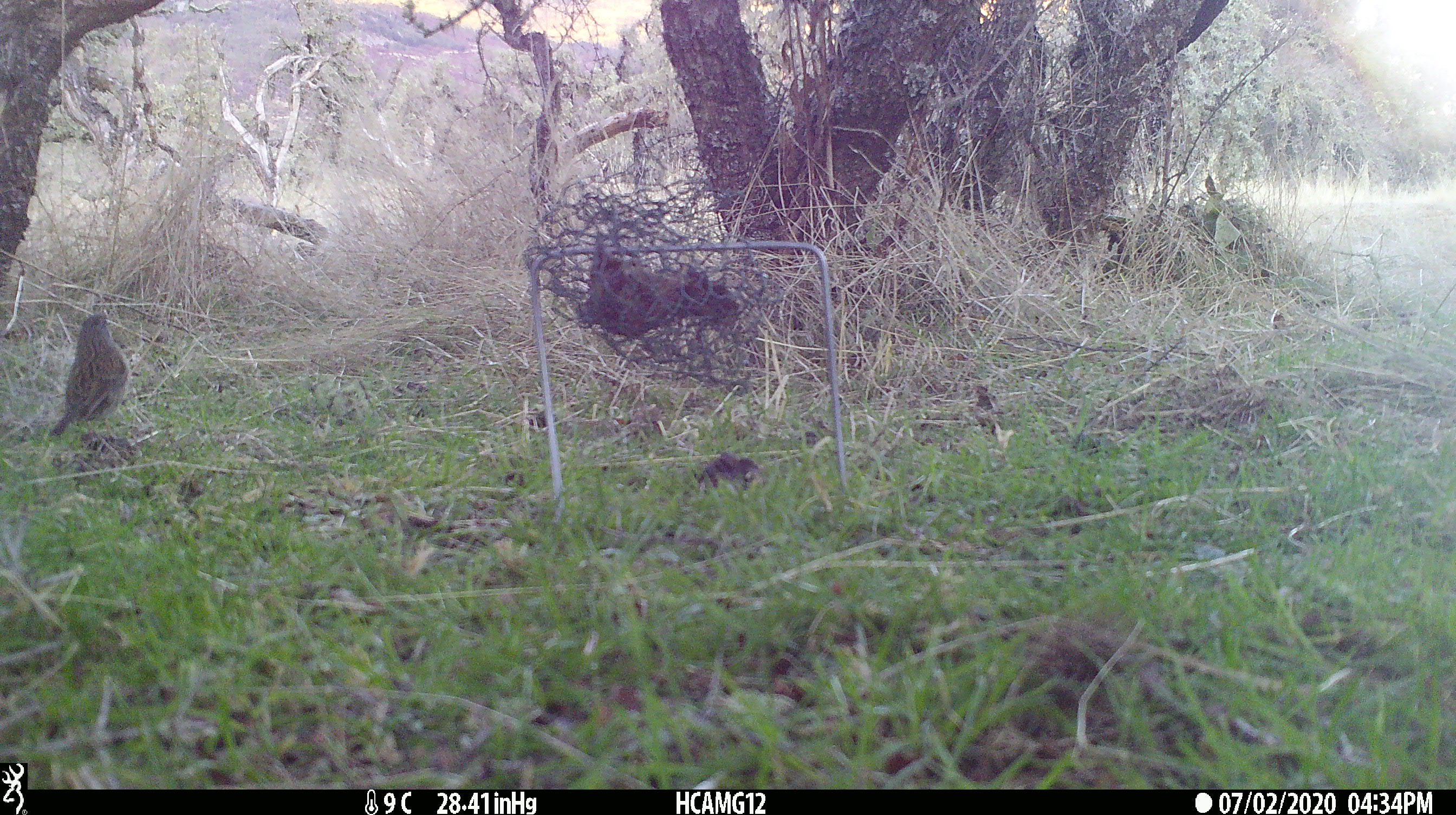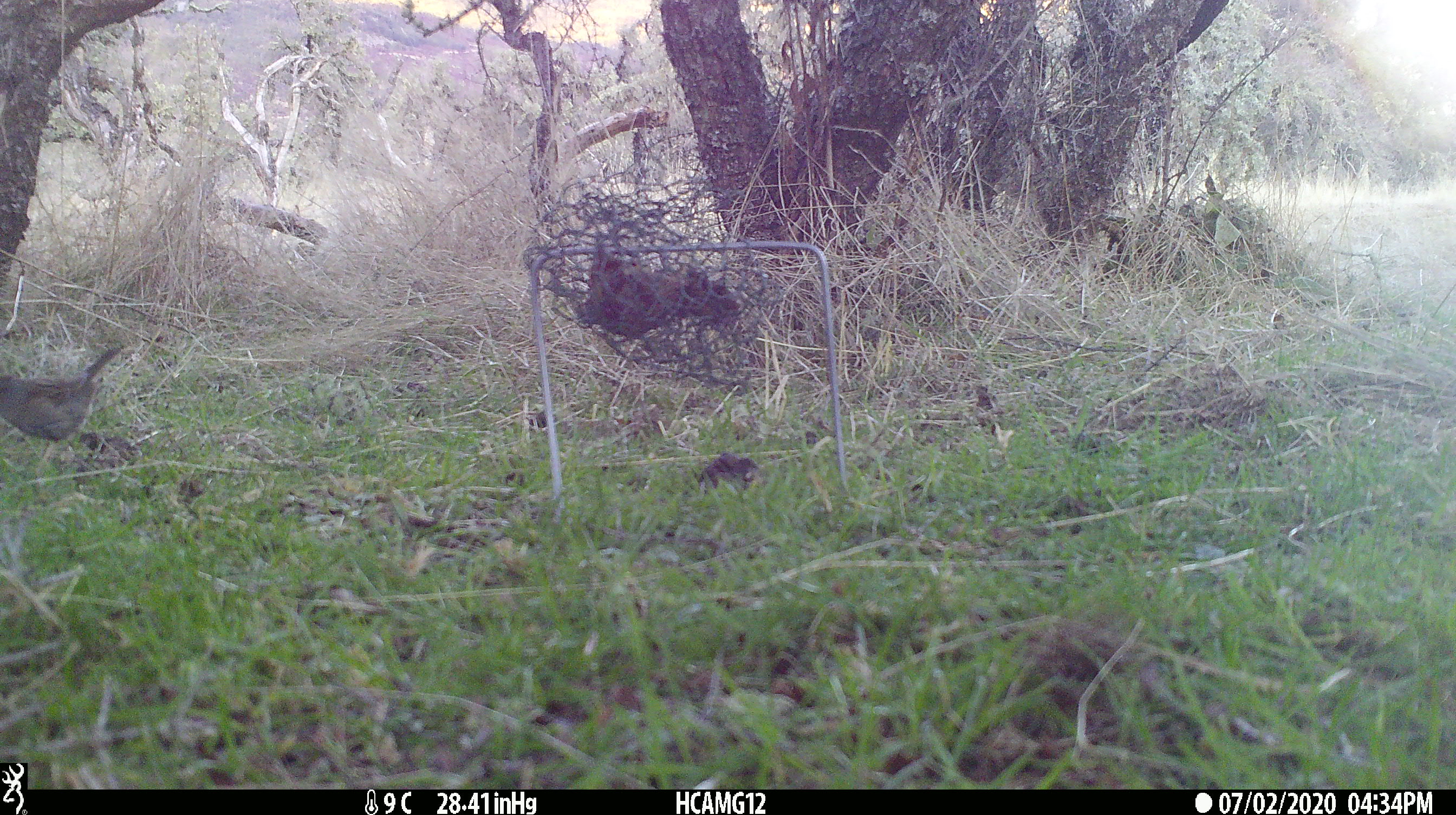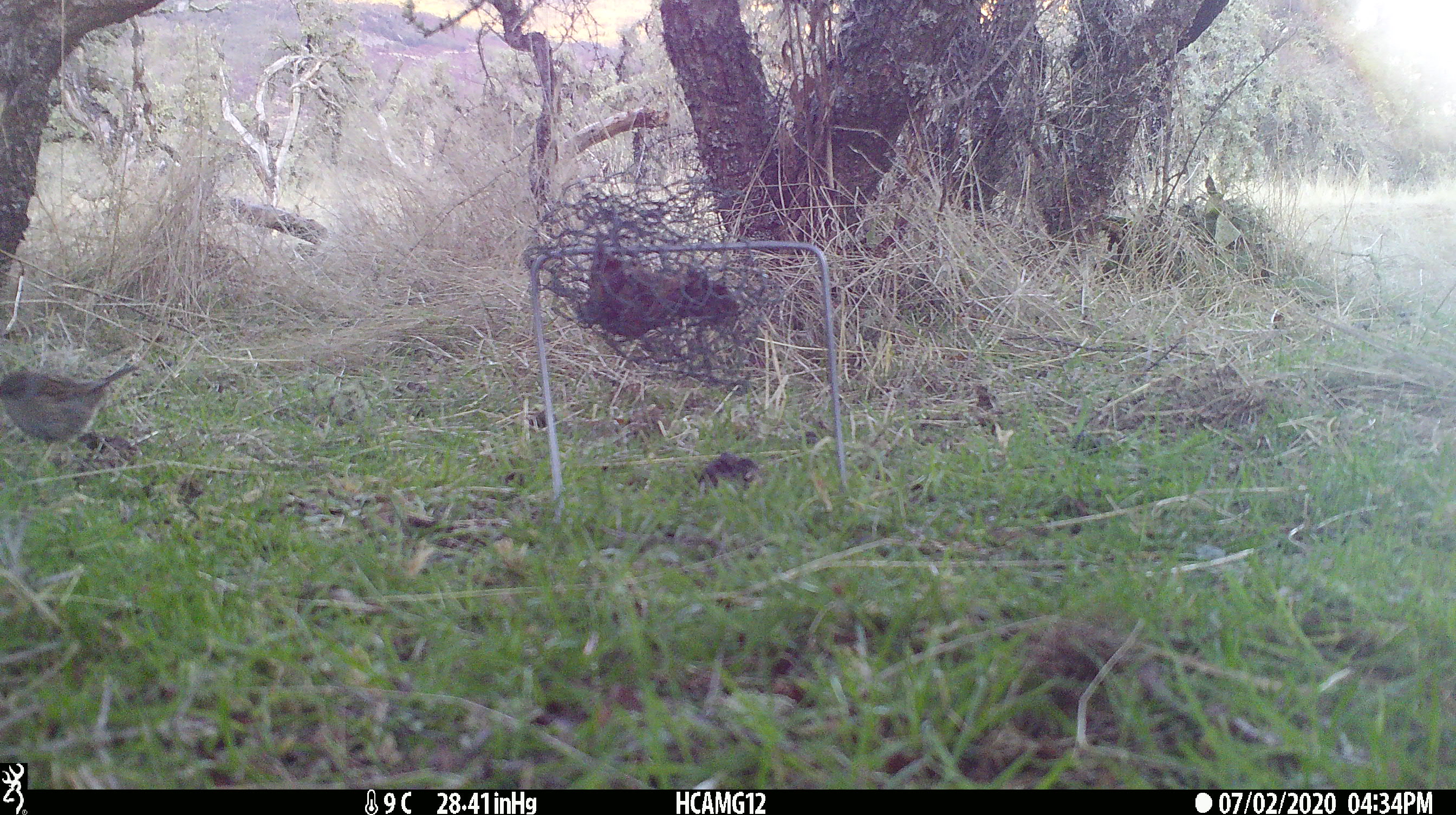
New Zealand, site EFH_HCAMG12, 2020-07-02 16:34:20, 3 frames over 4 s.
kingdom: Animalia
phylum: Chordata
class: Aves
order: Passeriformes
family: Prunellidae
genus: Prunella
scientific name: Prunella modularis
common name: dunnock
Dunnock (Prunella modularis).